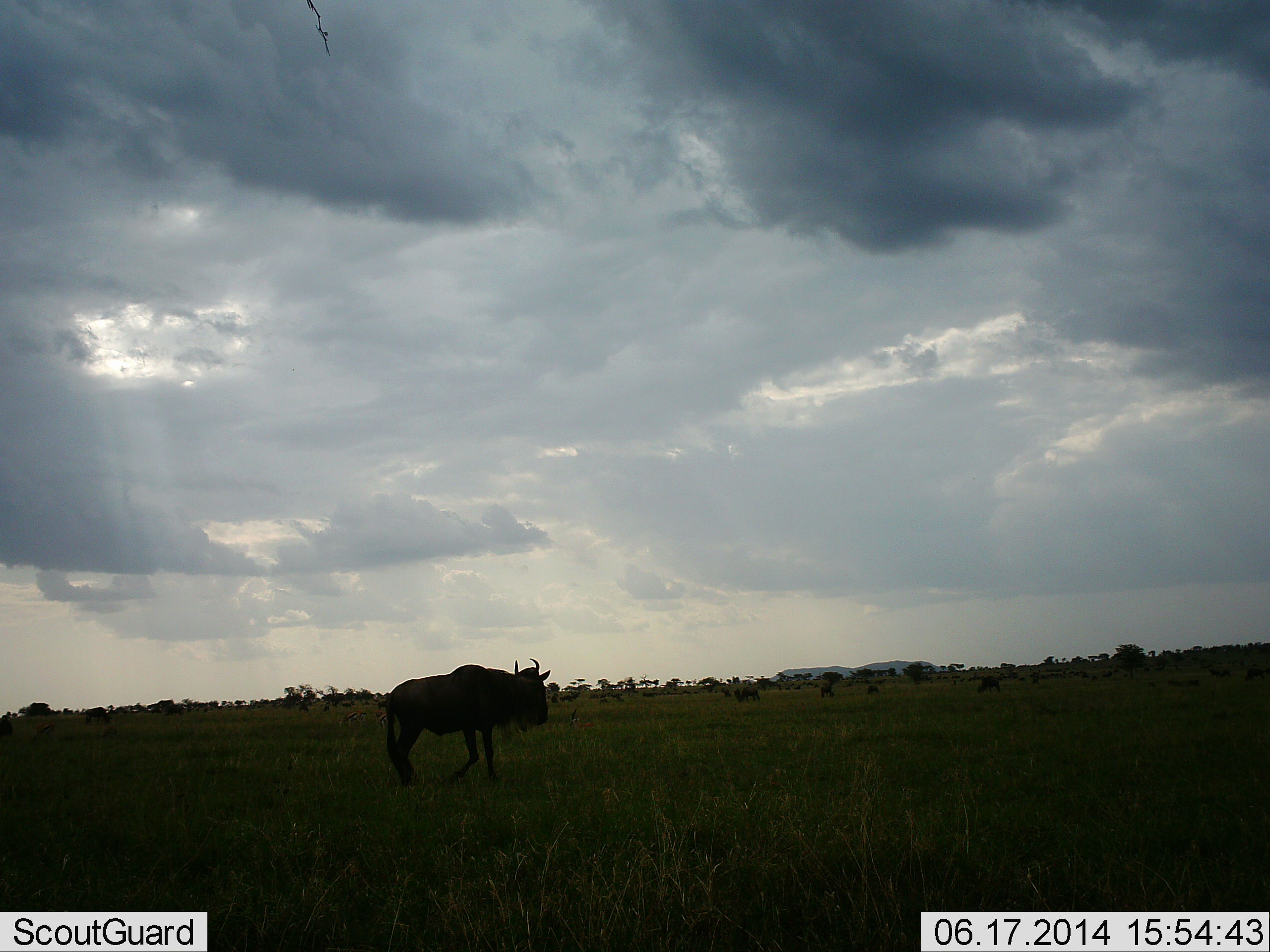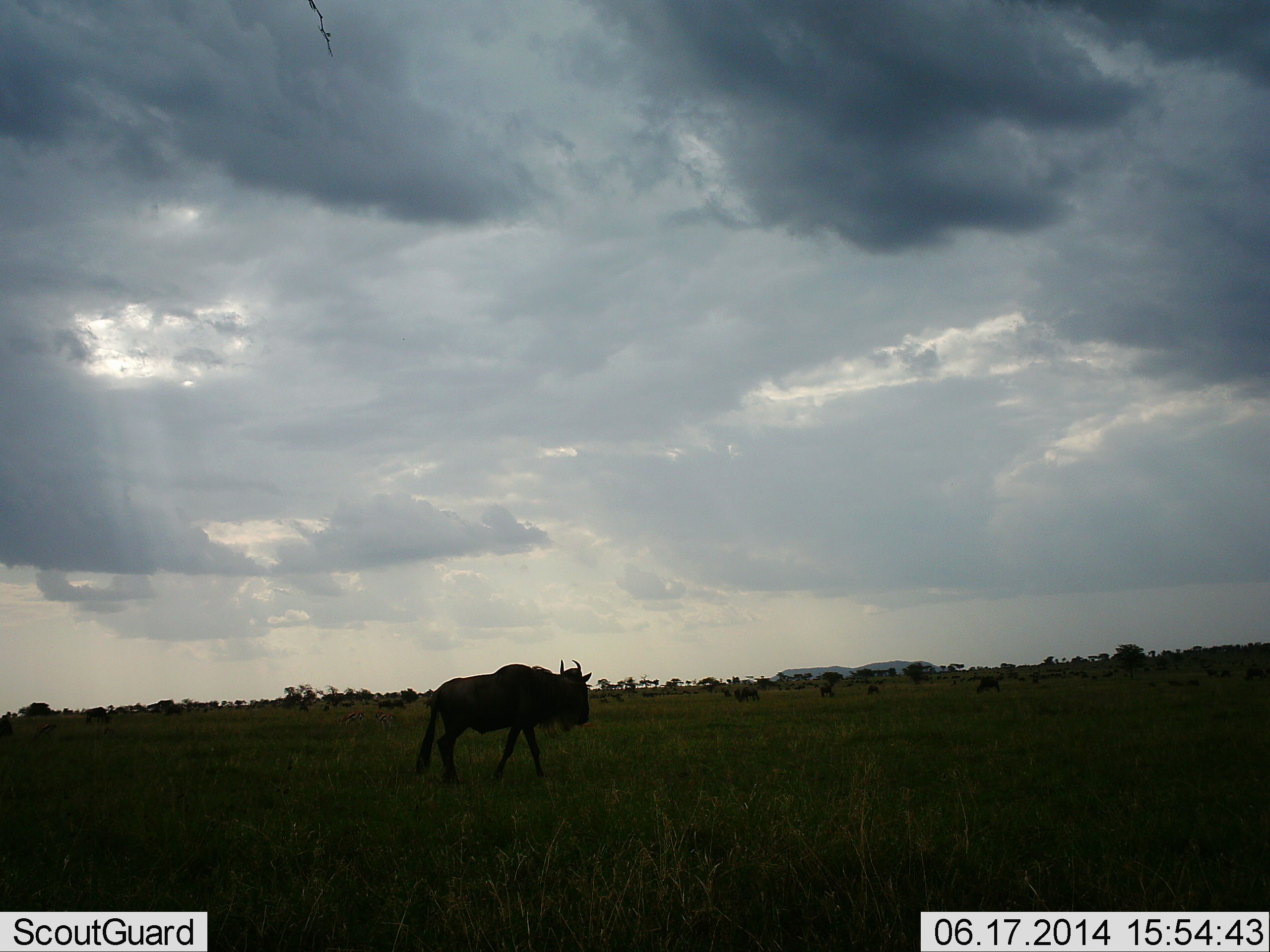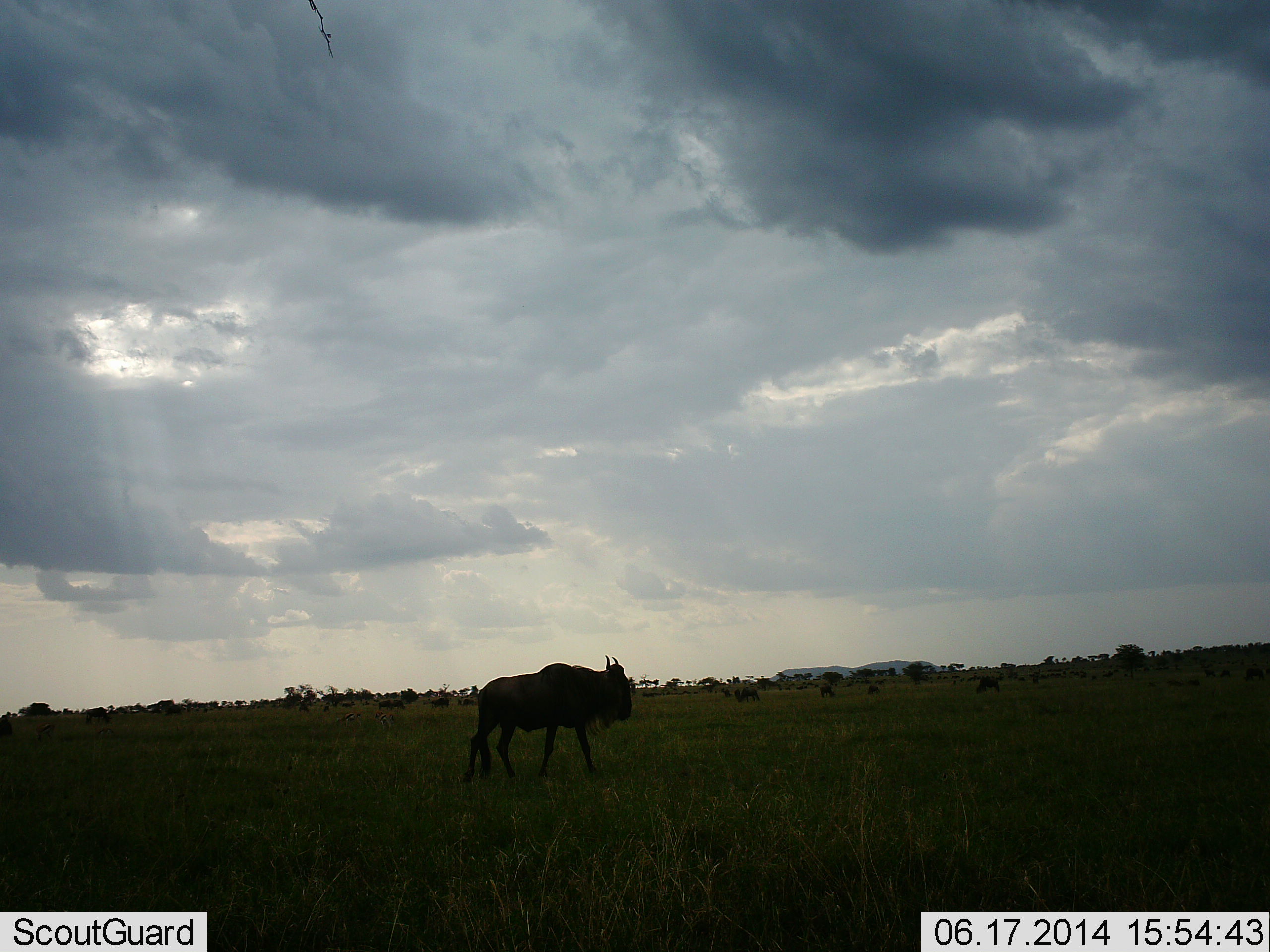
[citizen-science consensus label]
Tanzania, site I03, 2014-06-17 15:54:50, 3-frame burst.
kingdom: Animalia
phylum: Chordata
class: Mammalia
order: Artiodactyla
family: Bovidae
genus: Connochaetes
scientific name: Connochaetes taurinus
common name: blue wildebeest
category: wildebeest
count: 1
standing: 0%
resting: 0%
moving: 100%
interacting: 0%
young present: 0%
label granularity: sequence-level